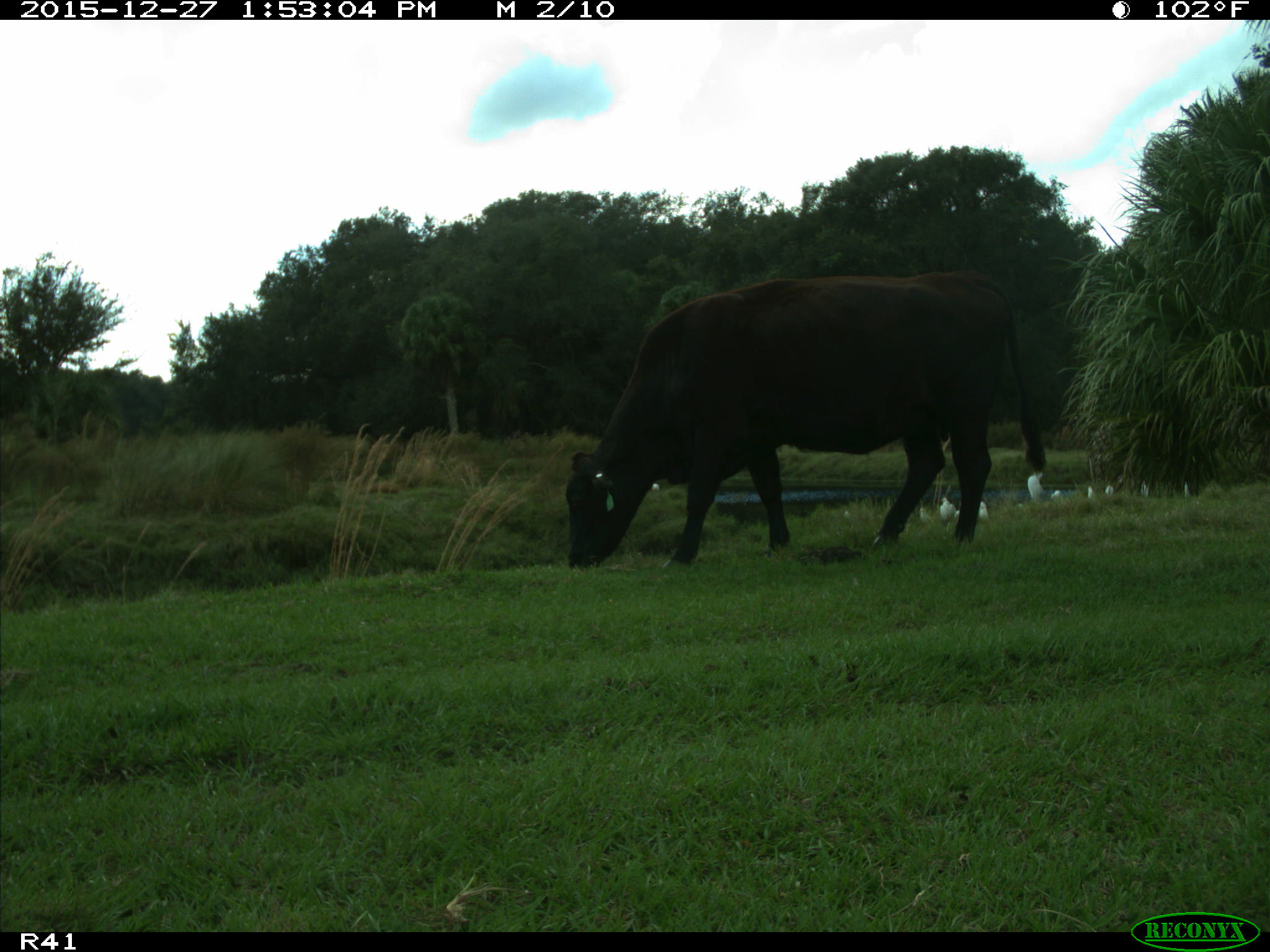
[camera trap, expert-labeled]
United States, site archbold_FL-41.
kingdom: Animalia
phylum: Chordata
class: Mammalia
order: Artiodactyla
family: Bovidae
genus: Bos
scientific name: Bos taurus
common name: domestic cow